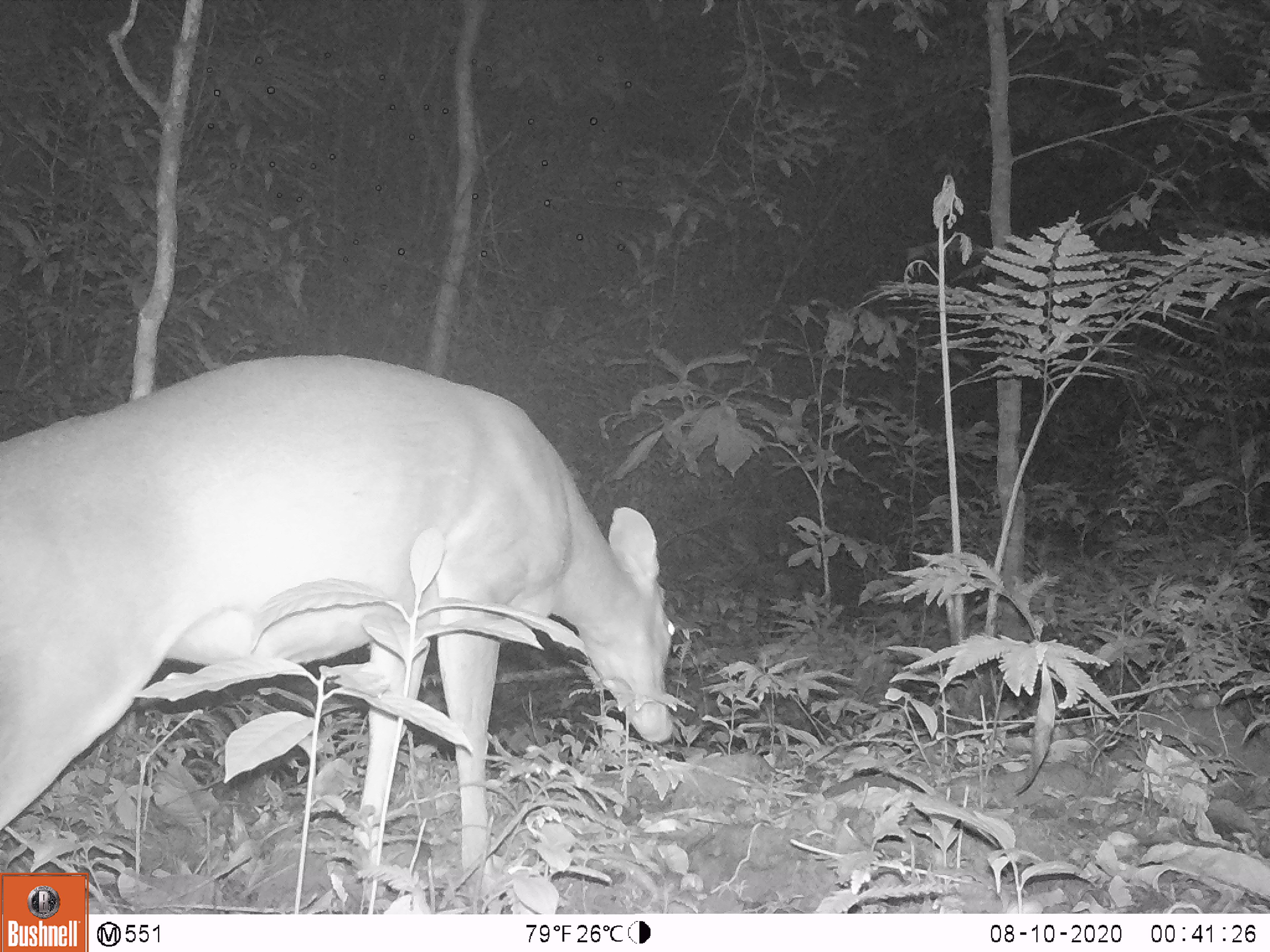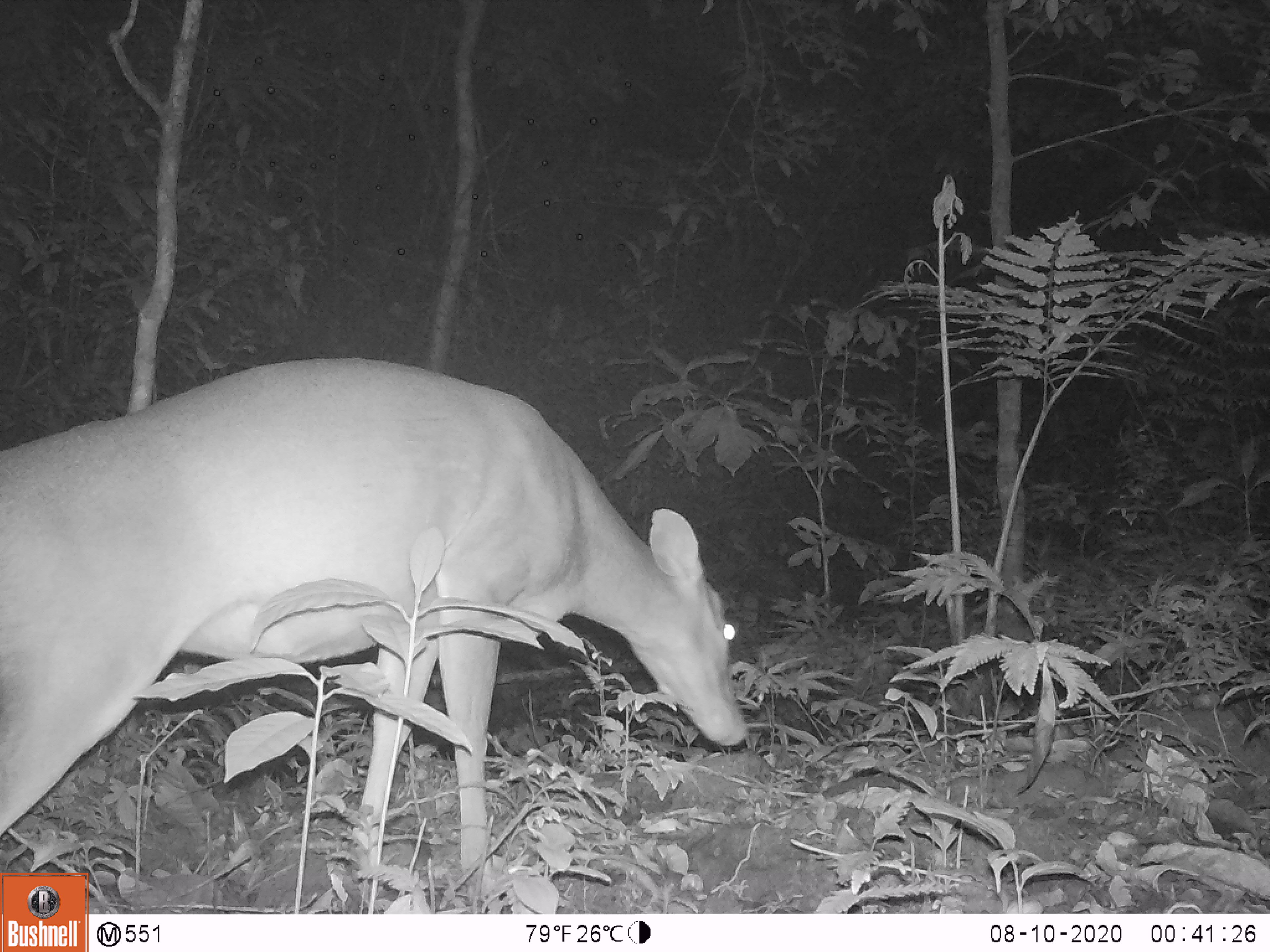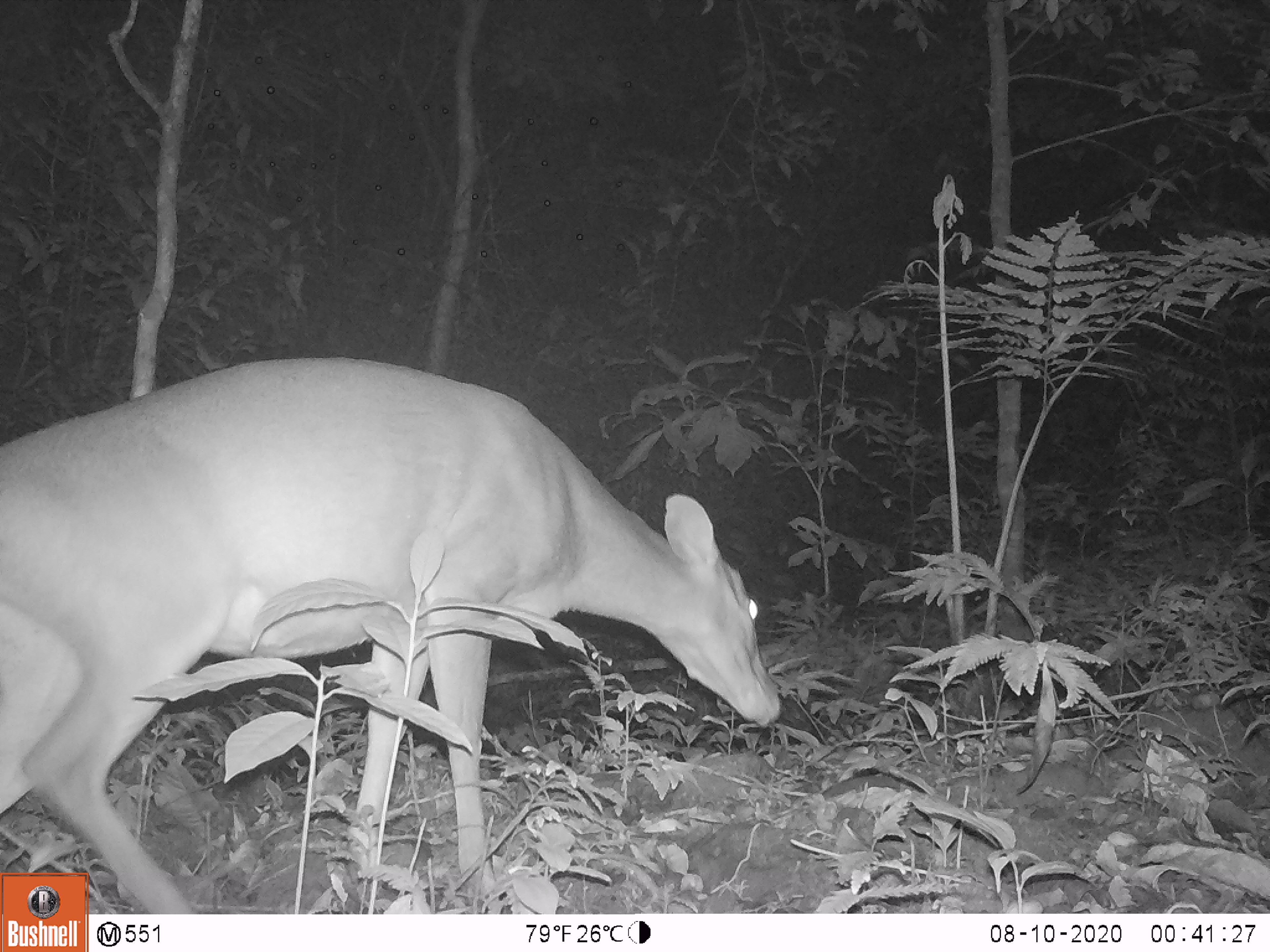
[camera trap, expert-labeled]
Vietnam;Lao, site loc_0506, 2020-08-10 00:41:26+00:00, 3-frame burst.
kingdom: Animalia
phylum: Chordata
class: Mammalia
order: Artiodactyla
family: Cervidae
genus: Muntiacus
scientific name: Muntiacus vuquangensis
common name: large-antlered muntjac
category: large antlered muntjac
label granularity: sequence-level